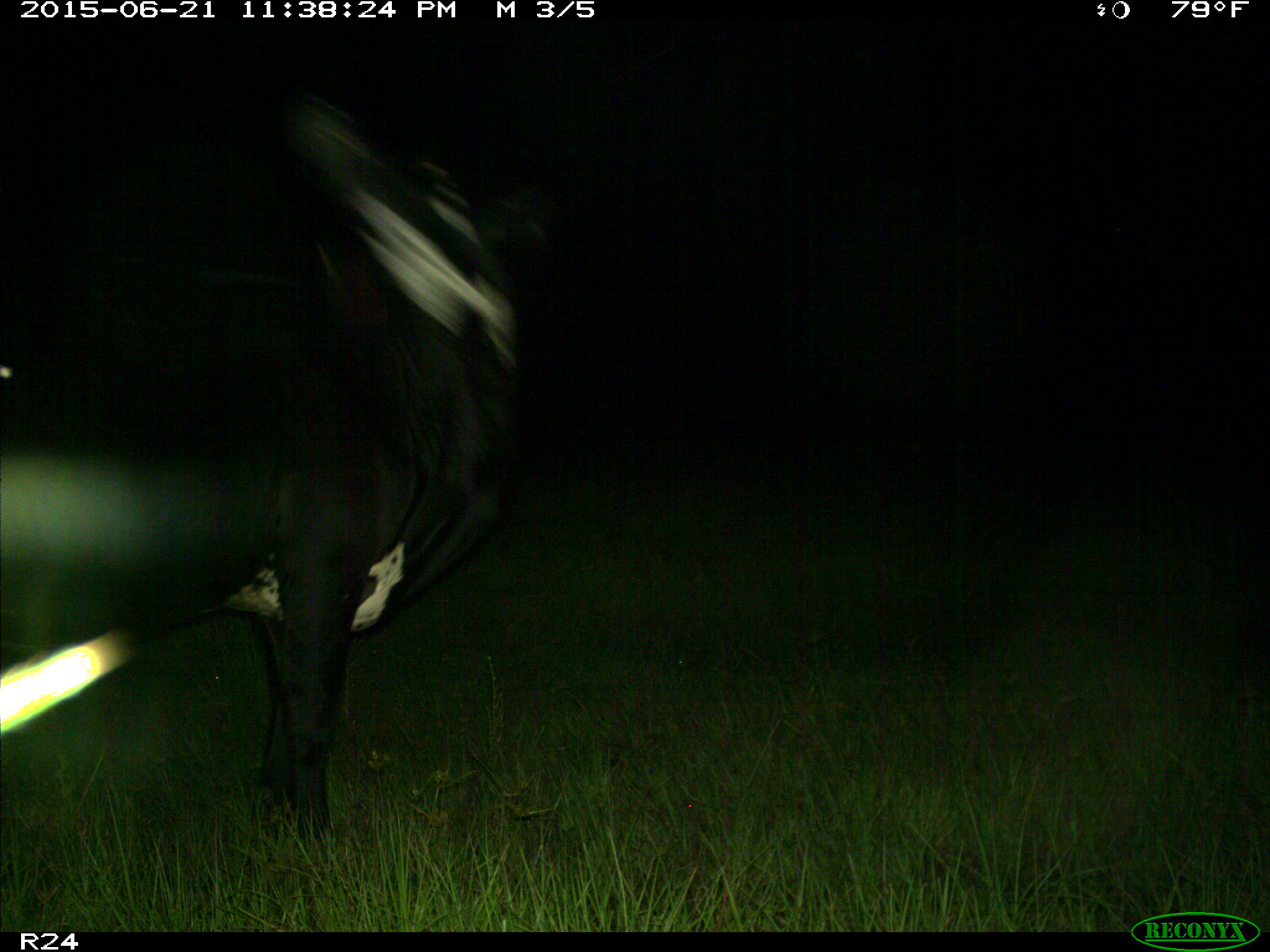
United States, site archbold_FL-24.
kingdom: Animalia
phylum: Chordata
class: Mammalia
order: Artiodactyla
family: Bovidae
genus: Bos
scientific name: Bos taurus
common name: domestic cow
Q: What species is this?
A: Bos taurus (domestic cow).